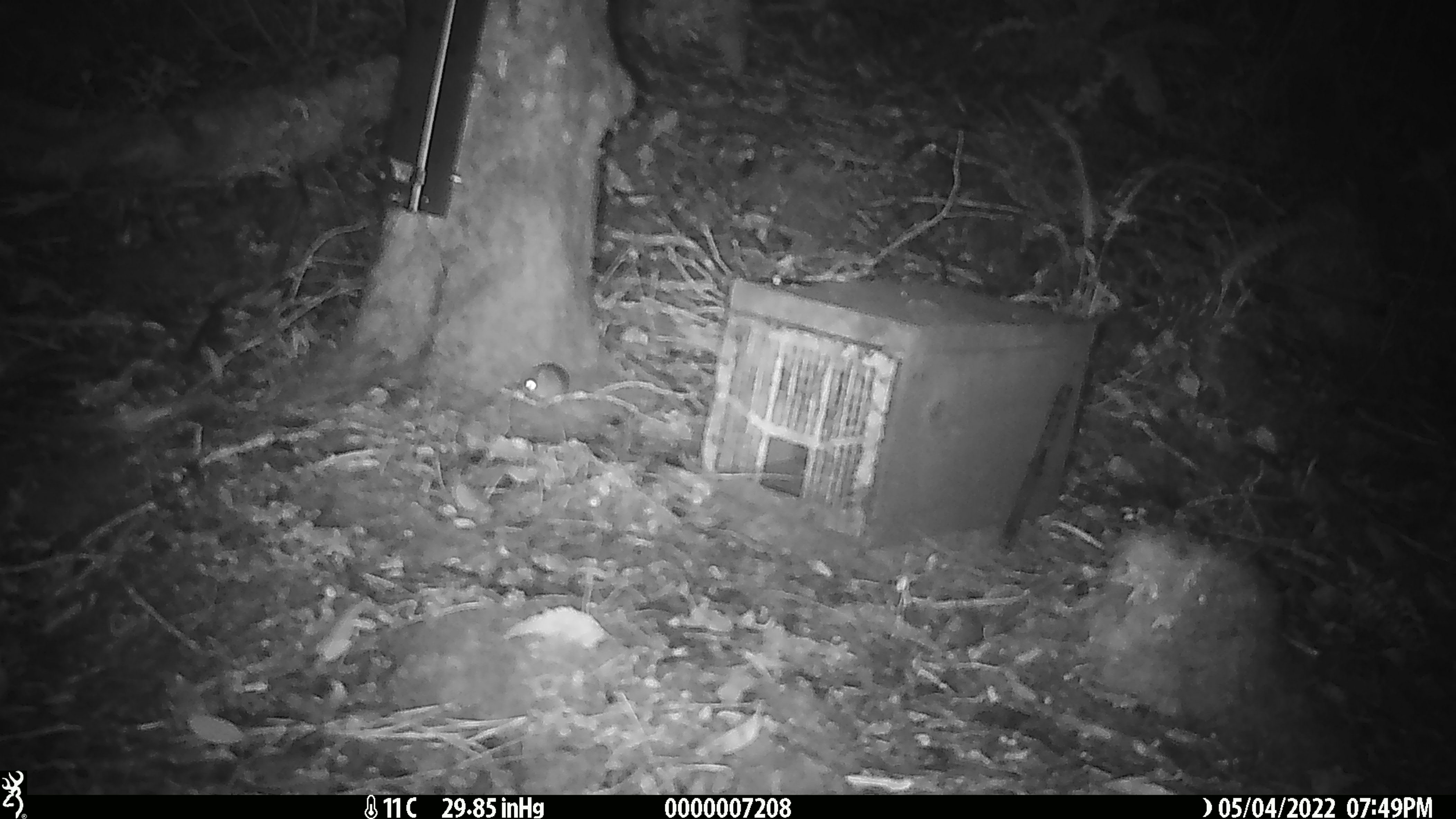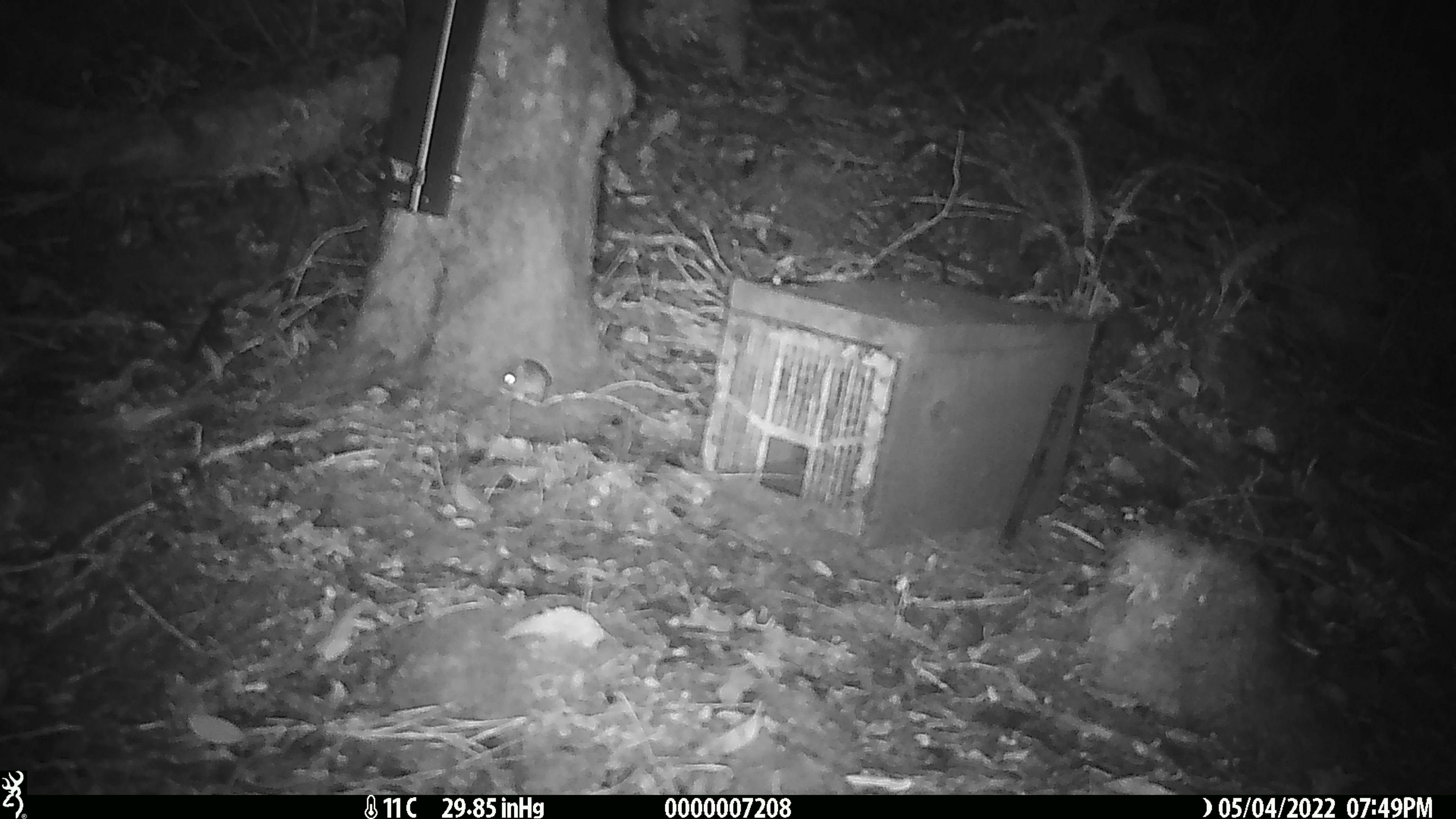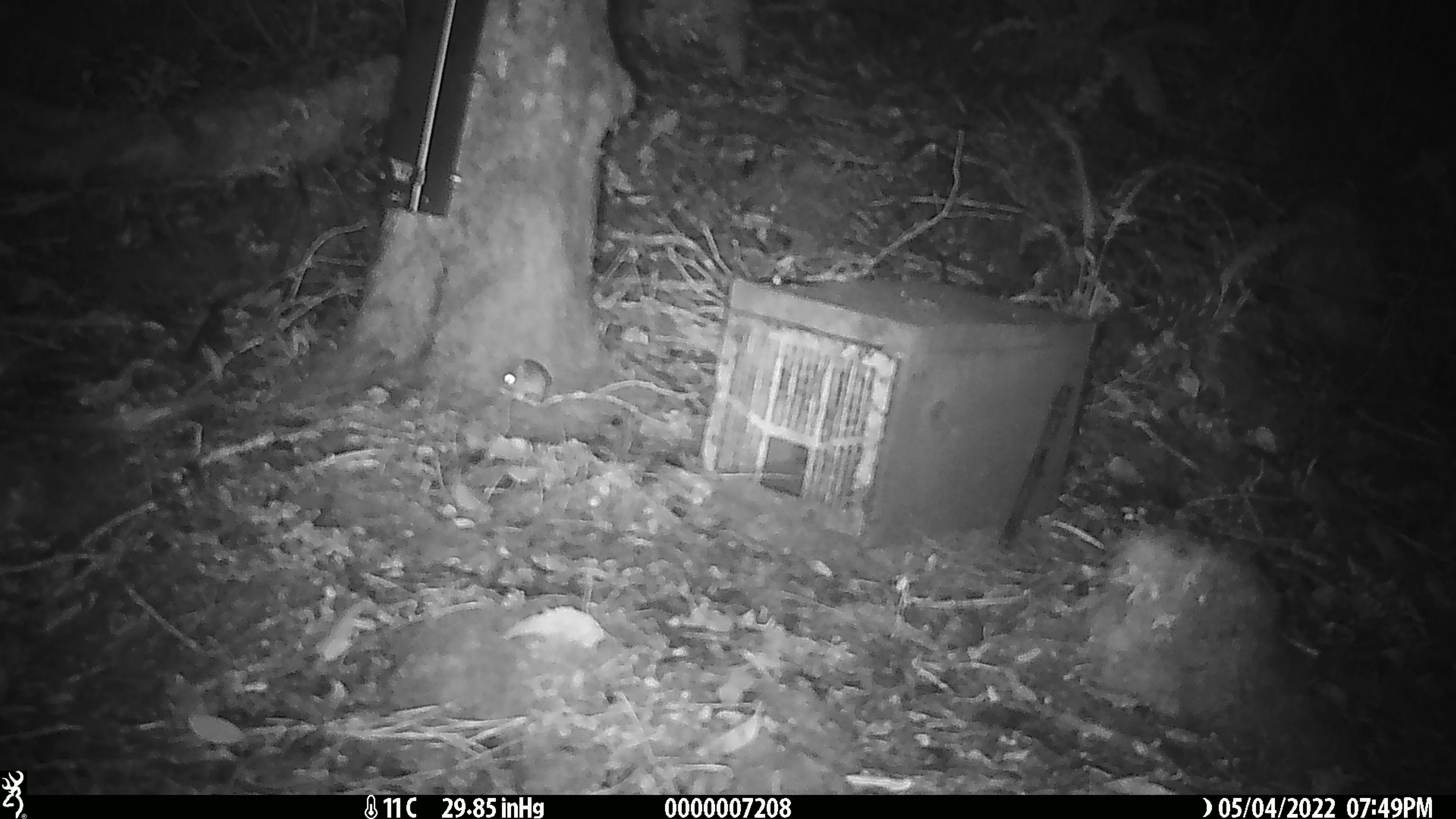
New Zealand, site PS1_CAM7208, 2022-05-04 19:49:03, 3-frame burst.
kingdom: Animalia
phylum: Chordata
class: Mammalia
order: Rodentia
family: Muridae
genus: Mus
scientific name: Mus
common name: mouse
Mouse (Mus).